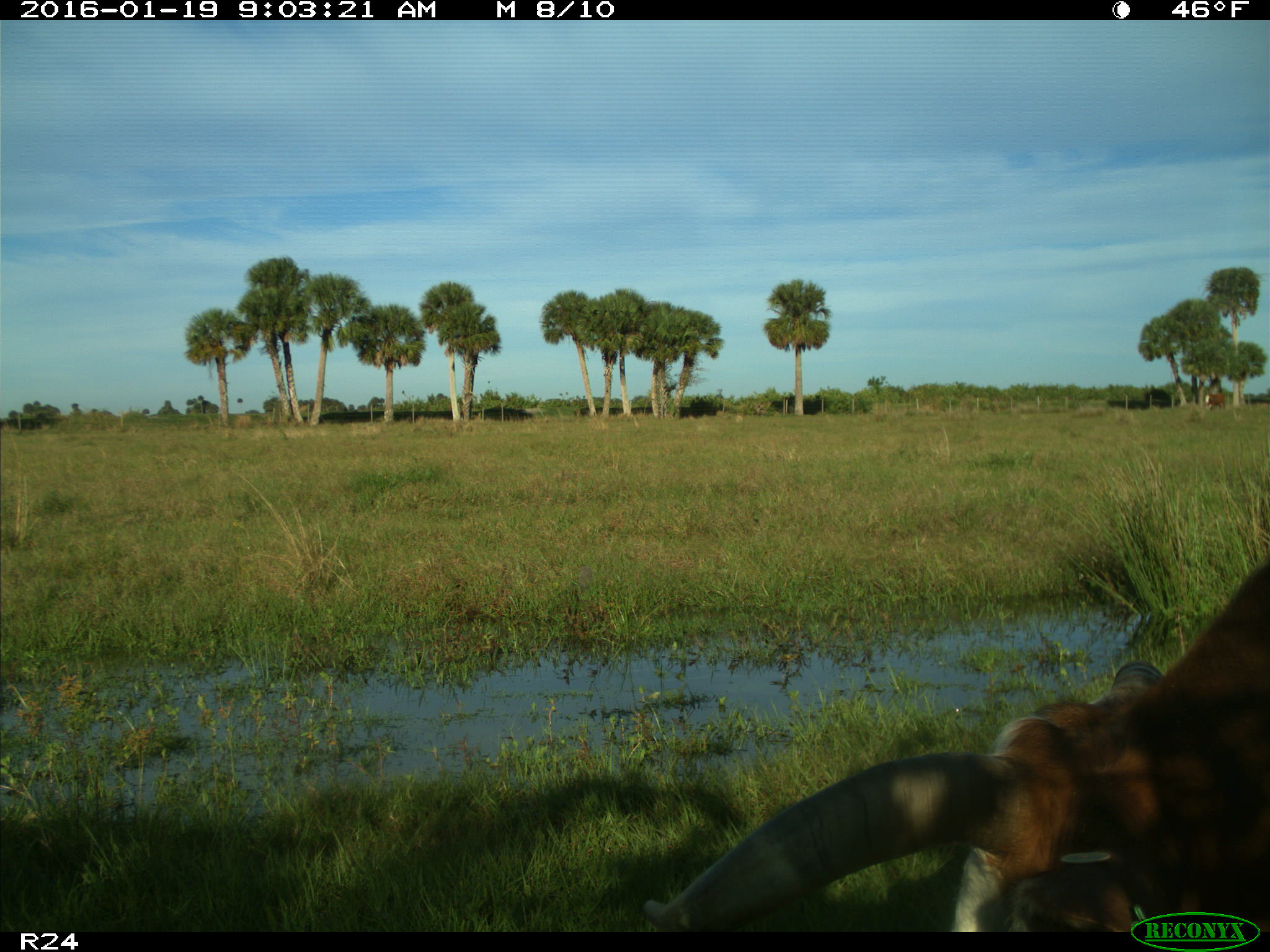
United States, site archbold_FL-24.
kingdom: Animalia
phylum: Chordata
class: Mammalia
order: Artiodactyla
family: Bovidae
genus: Bos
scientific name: Bos taurus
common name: domestic cow